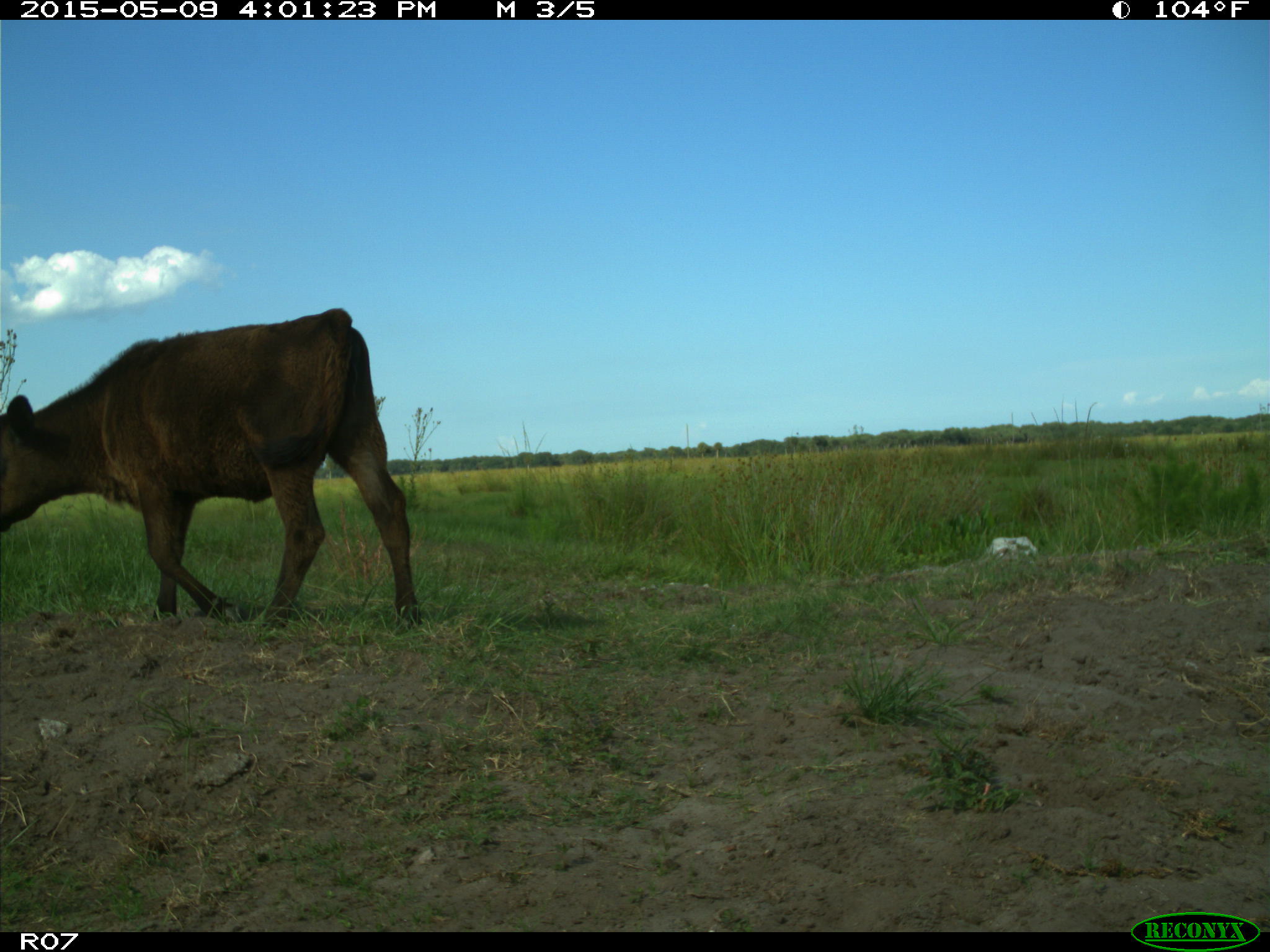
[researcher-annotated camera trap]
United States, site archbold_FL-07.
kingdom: Animalia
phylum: Chordata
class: Mammalia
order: Artiodactyla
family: Bovidae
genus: Bos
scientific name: Bos taurus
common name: domestic cow